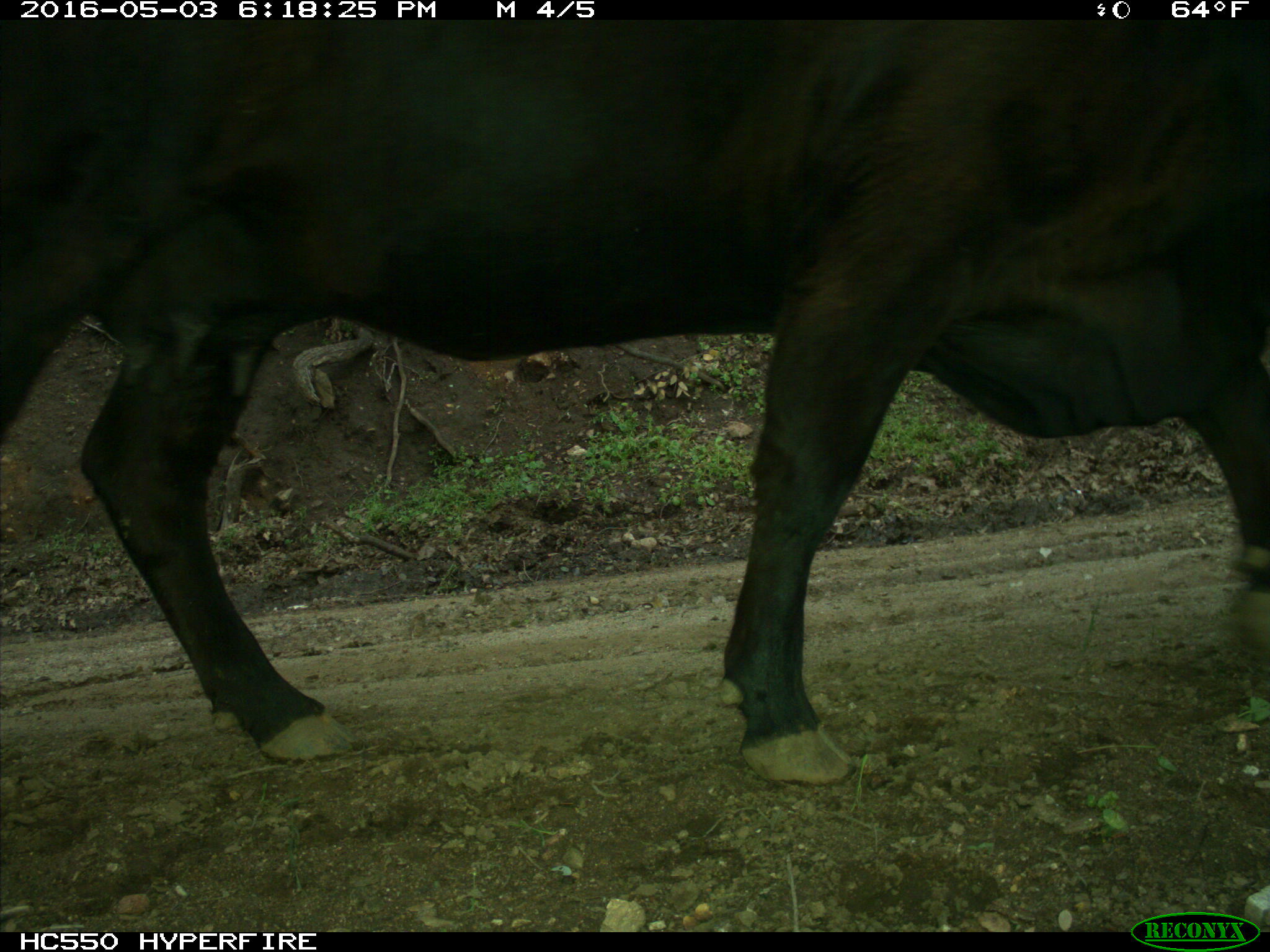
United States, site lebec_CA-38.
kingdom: Animalia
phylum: Chordata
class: Mammalia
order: Artiodactyla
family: Bovidae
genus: Bos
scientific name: Bos taurus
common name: domestic cow